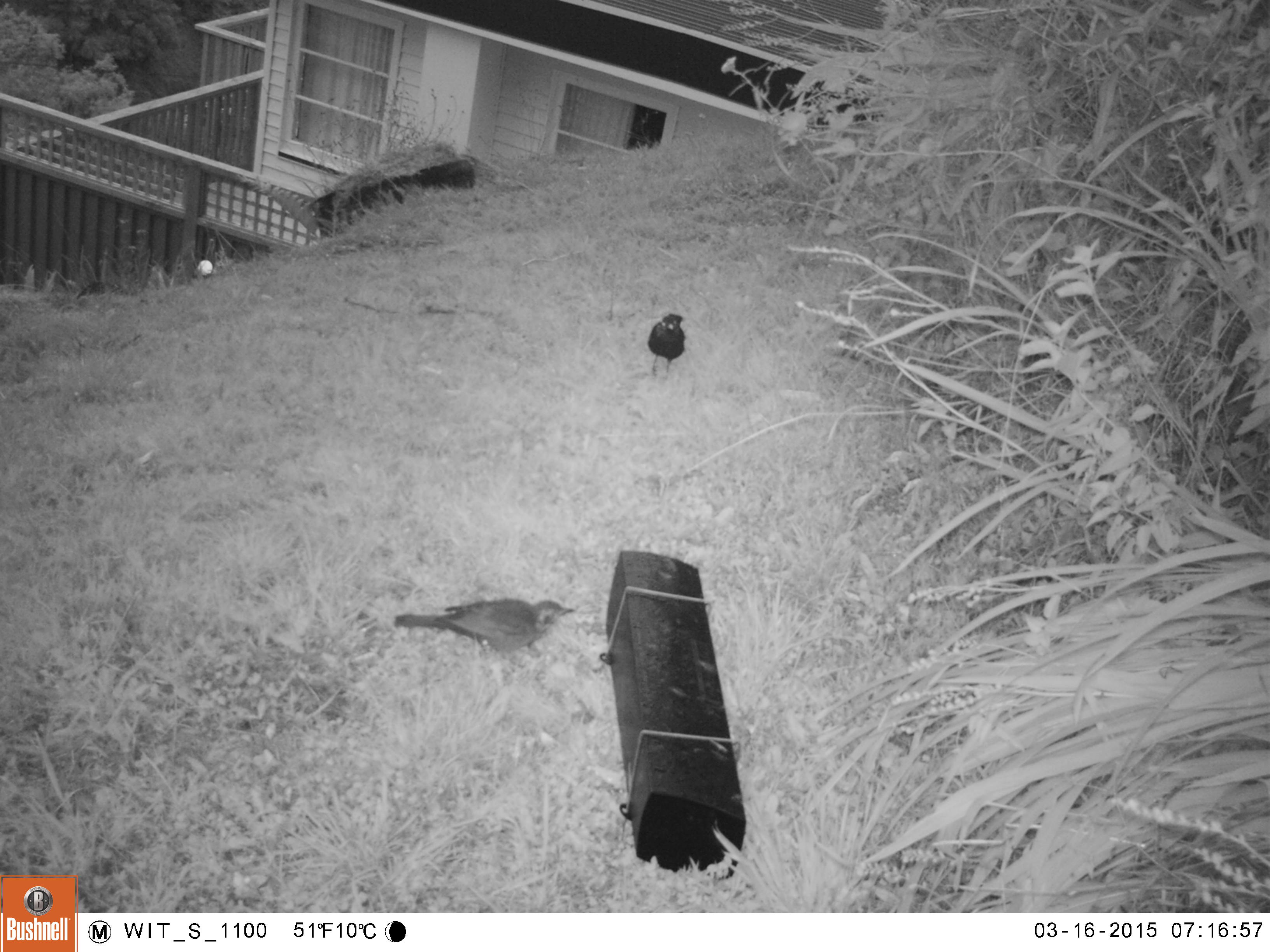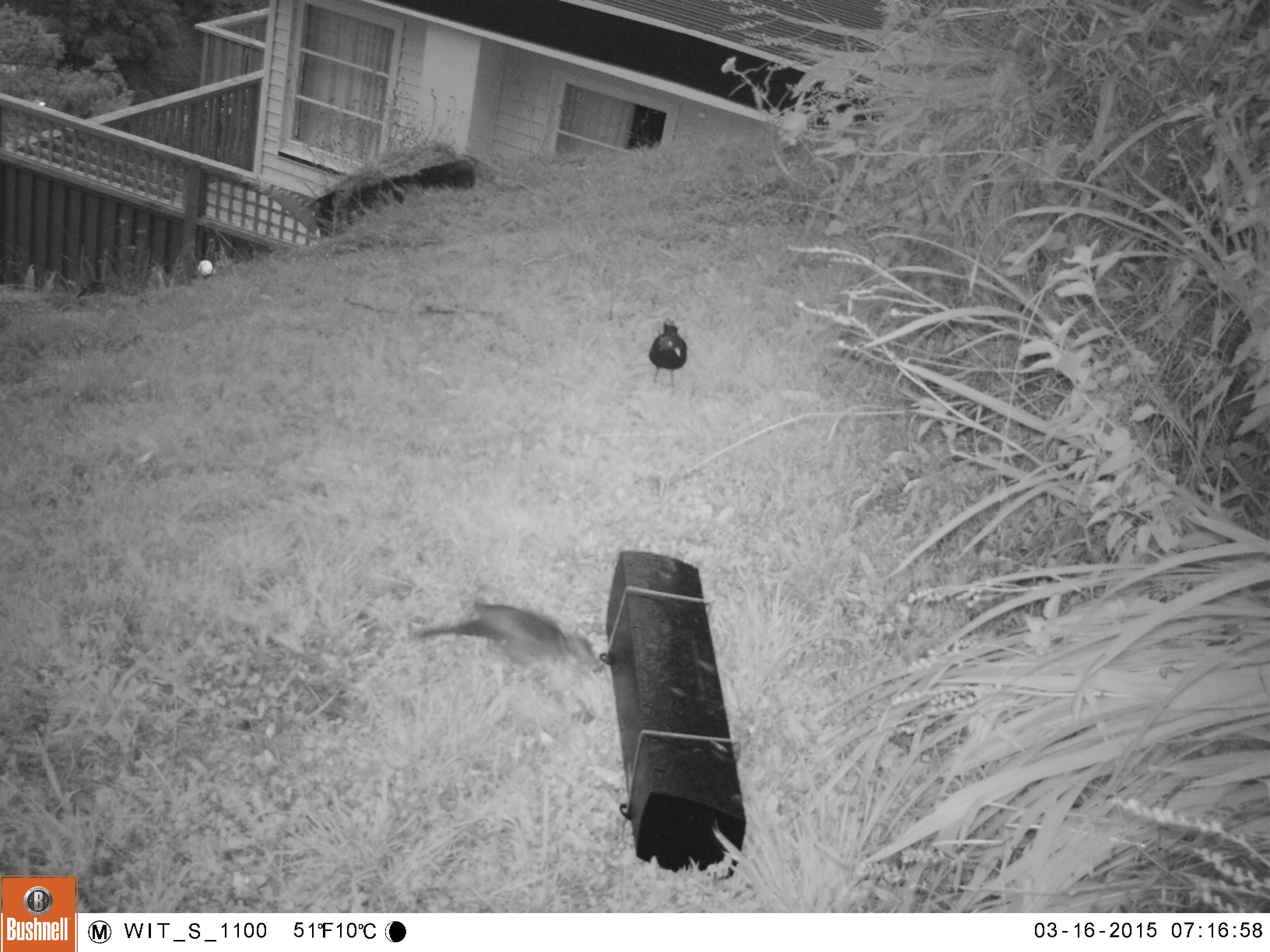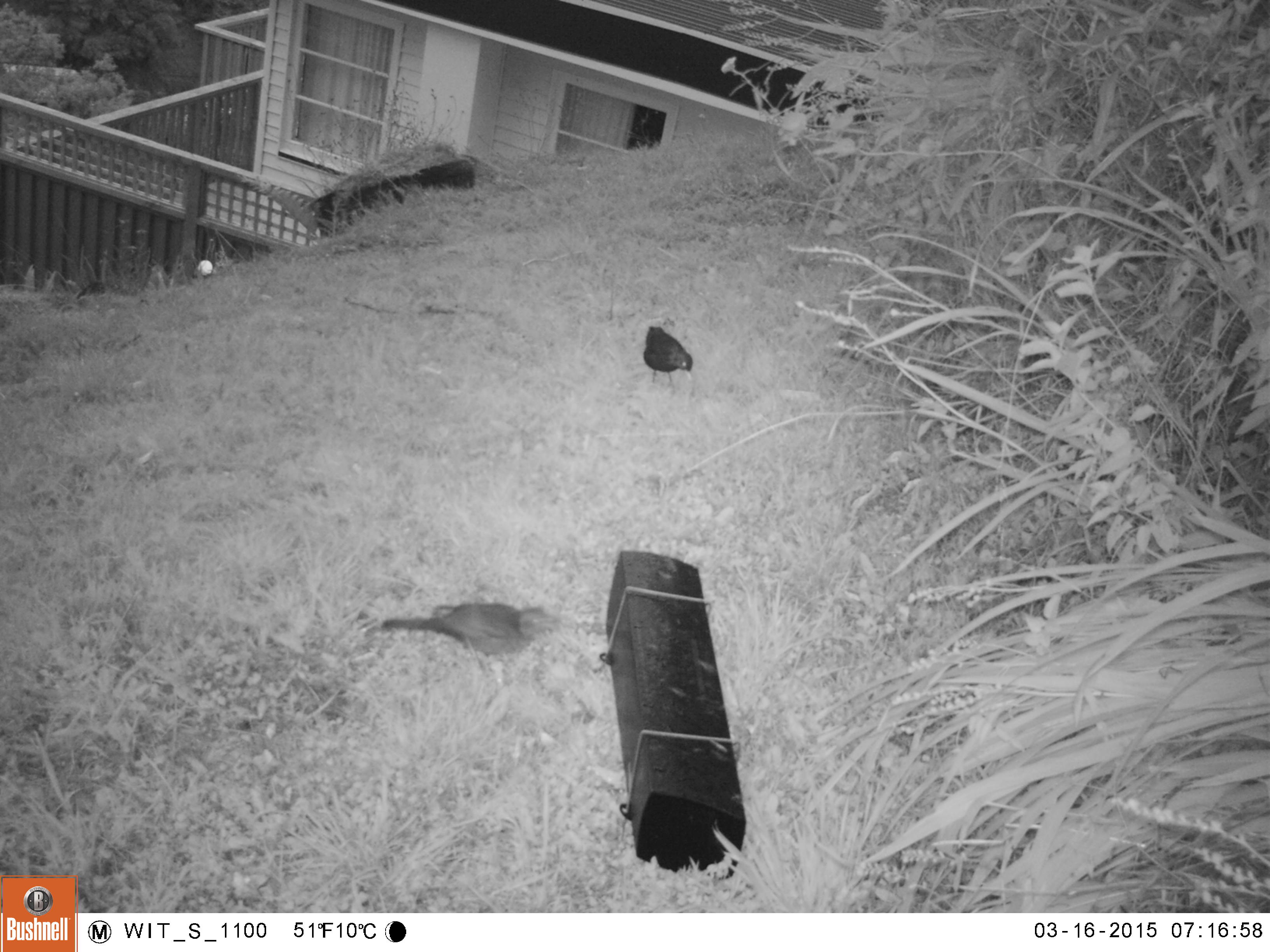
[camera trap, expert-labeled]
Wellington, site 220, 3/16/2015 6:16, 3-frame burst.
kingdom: Animalia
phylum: Chordata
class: Aves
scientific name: Aves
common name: bird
Bird (Aves).